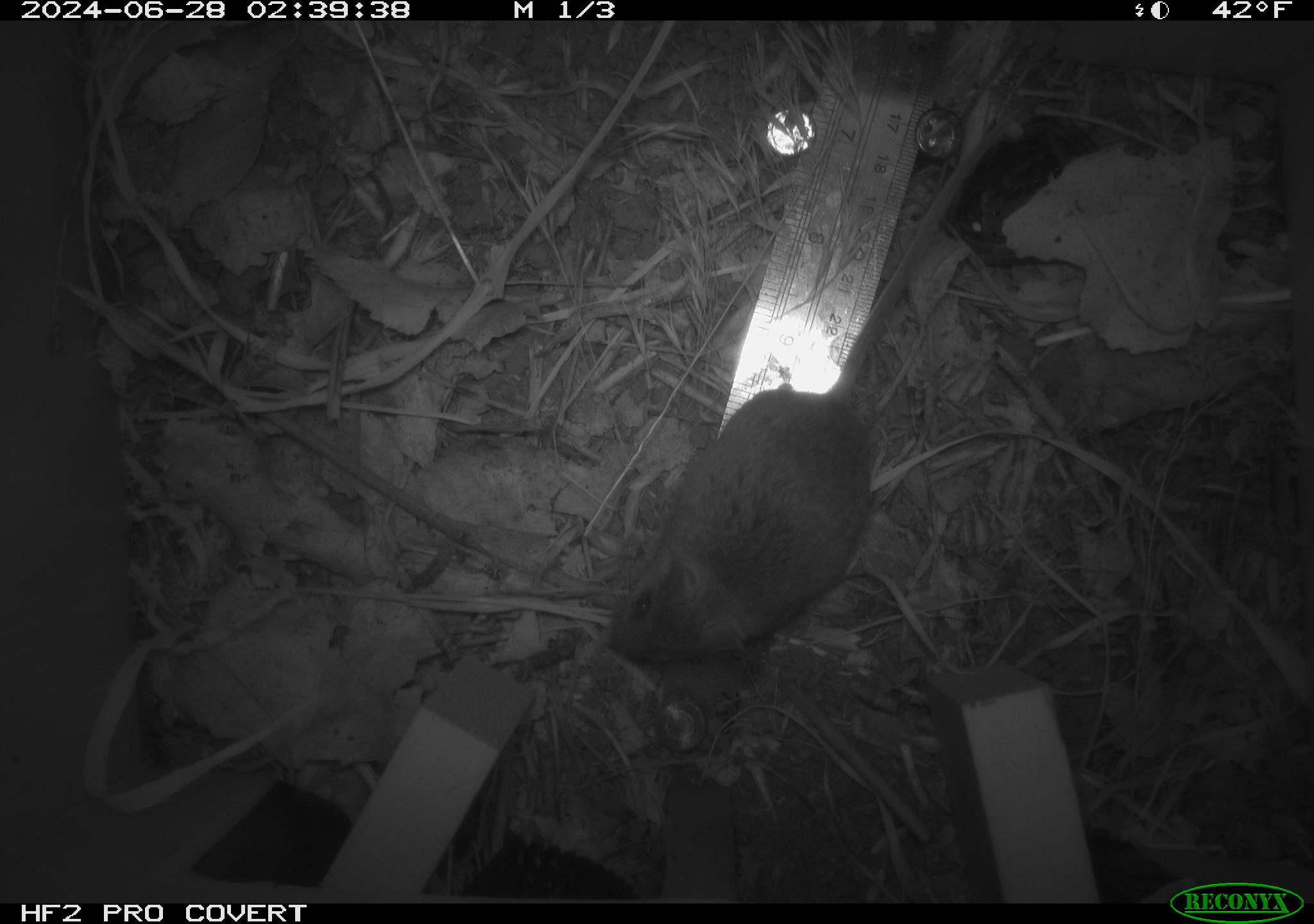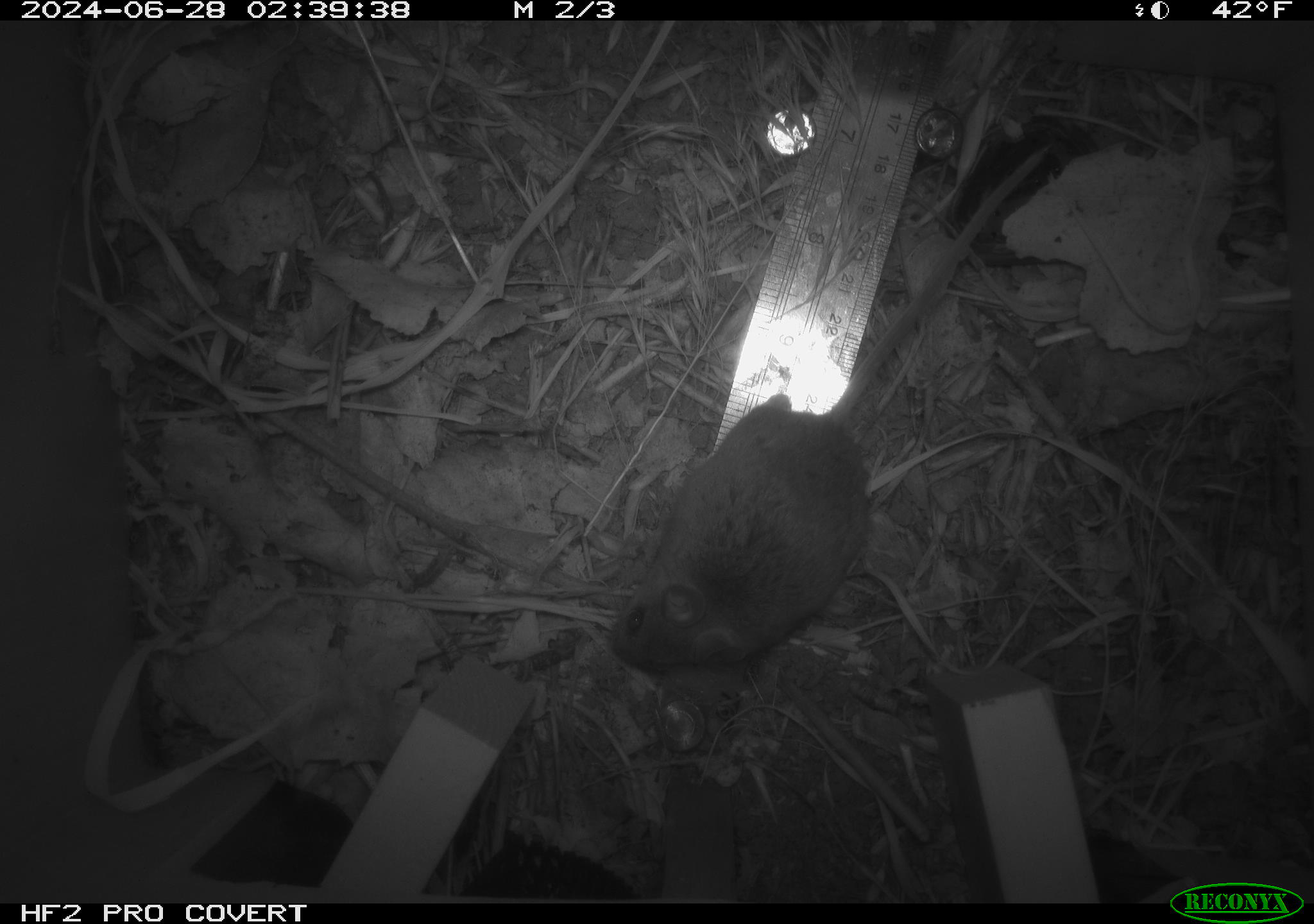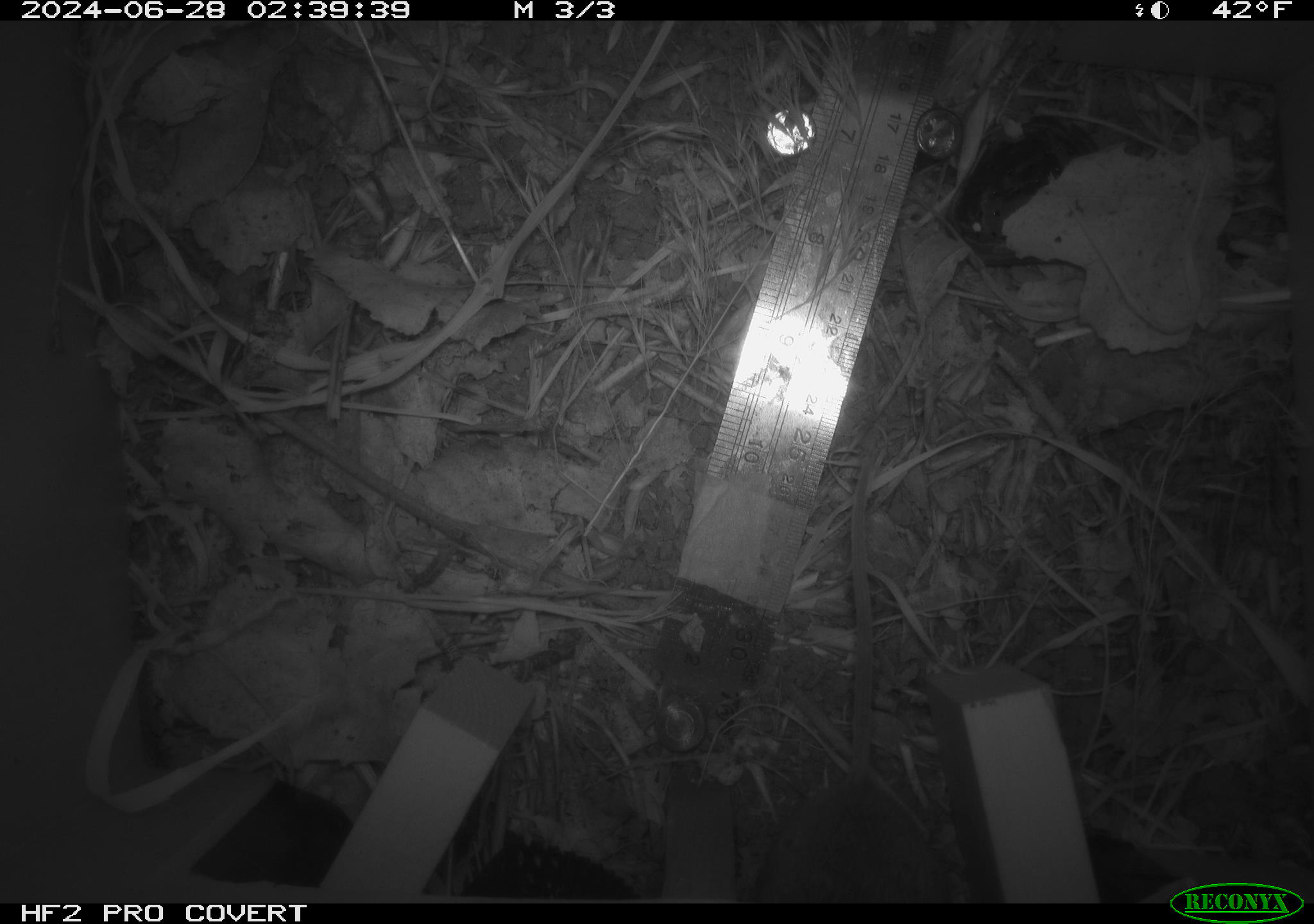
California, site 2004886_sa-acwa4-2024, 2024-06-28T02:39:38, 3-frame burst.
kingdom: Animalia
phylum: Chordata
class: Mammalia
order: Rodentia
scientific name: Rodentia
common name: mouse species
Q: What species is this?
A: Mouse species (Rodentia).